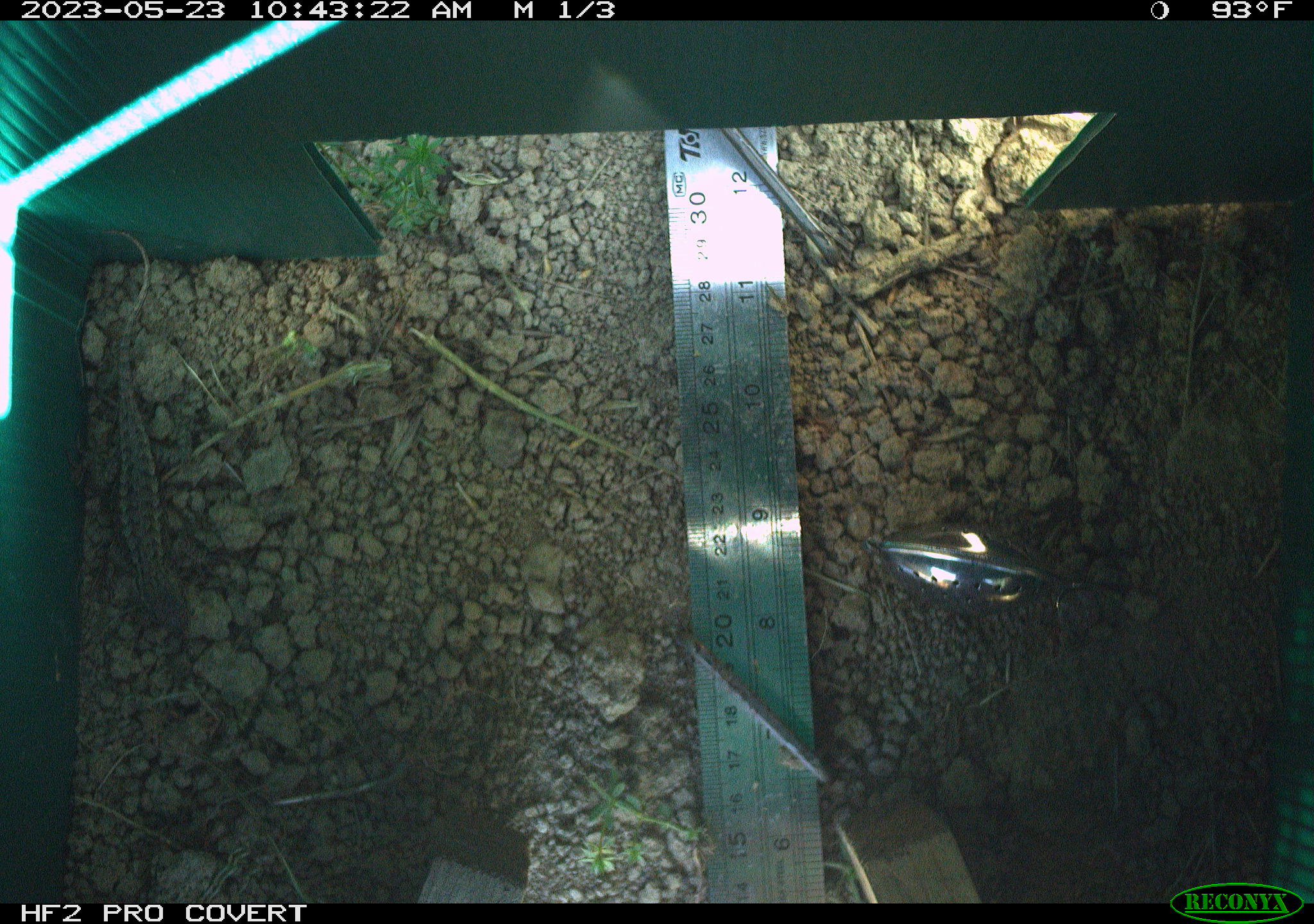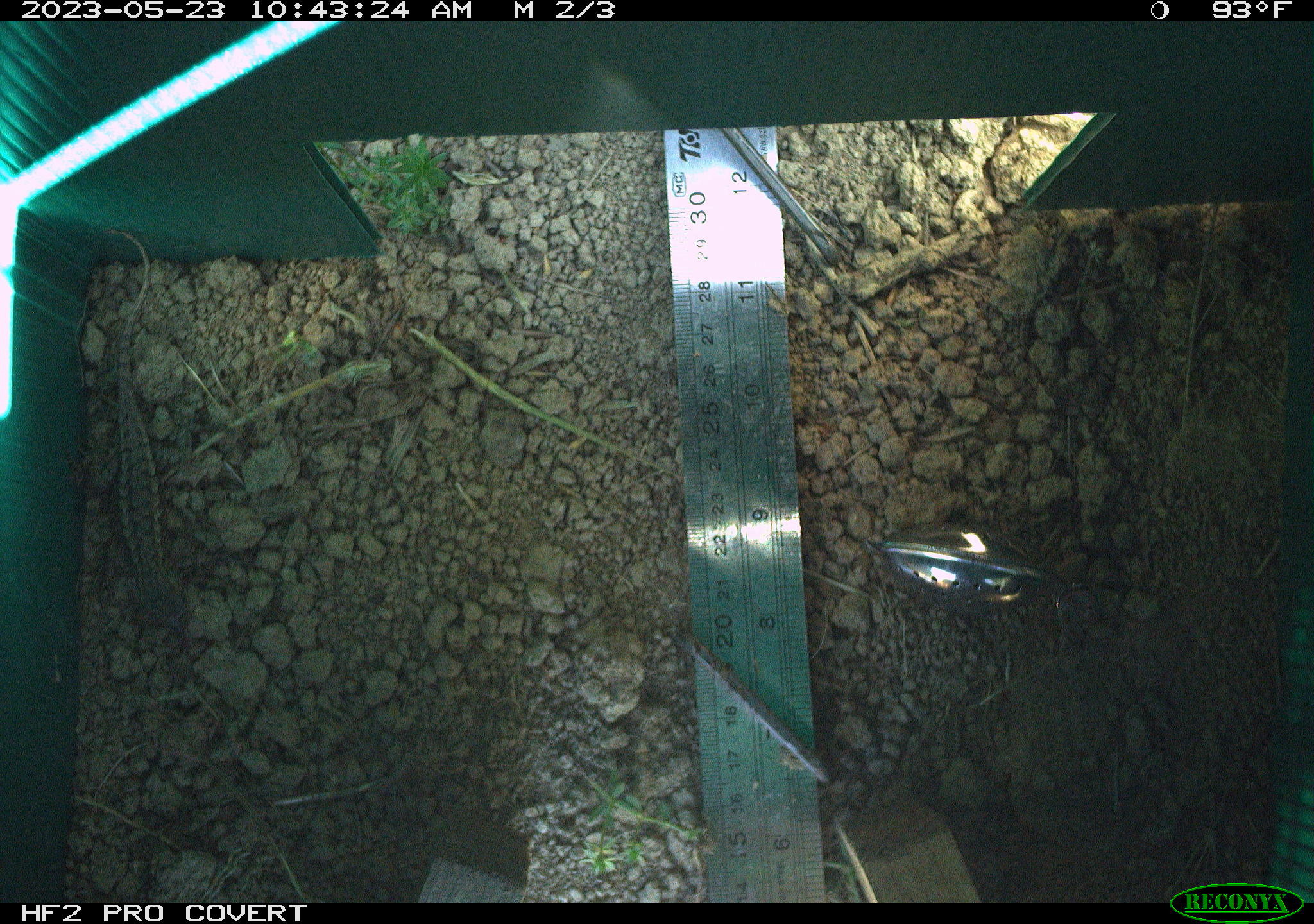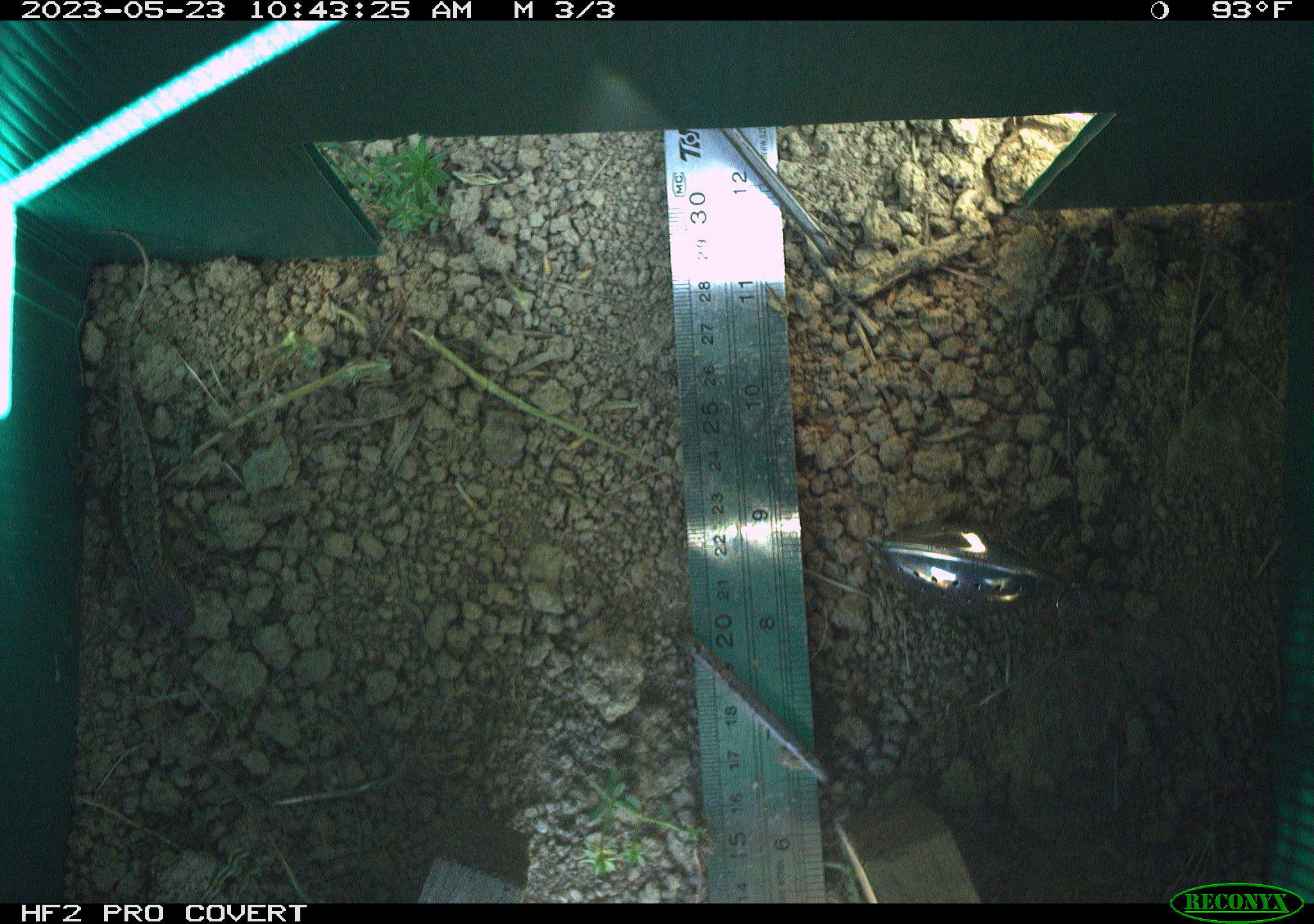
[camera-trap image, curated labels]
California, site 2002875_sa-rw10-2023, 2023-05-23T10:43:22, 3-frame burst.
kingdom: Animalia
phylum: Chordata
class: Reptilia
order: Squamata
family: Phrynosomatidae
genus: Sceloporus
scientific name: Sceloporus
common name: spiny lizards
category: sceloporus species